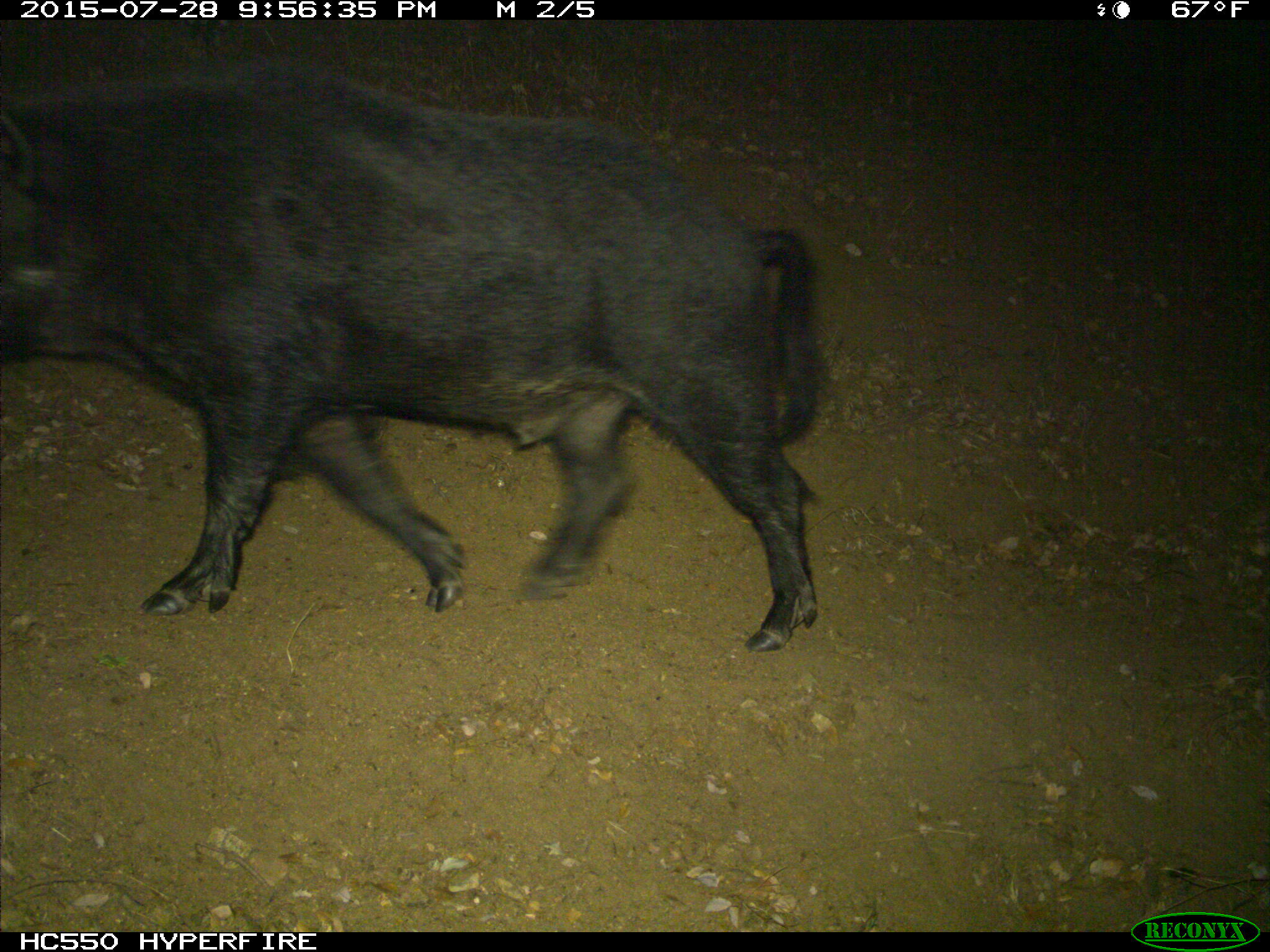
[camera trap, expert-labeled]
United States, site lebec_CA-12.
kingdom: Animalia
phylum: Chordata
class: Mammalia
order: Artiodactyla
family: Suidae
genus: Sus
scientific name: Sus scrofa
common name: wild boar